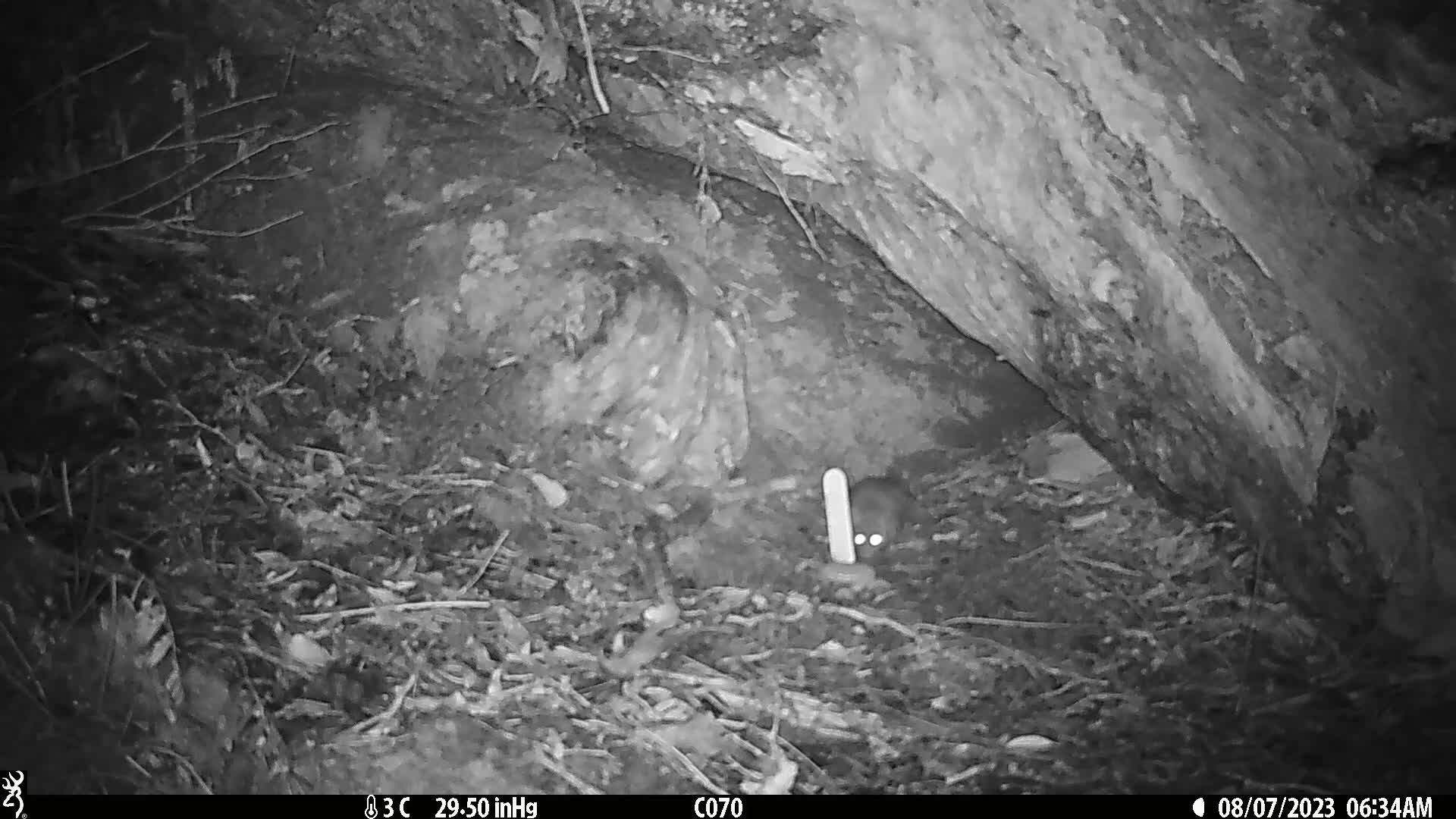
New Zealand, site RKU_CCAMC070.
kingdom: Animalia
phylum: Chordata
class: Mammalia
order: Rodentia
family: Muridae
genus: Rattus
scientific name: Rattus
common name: rat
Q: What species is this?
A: Rat (Rattus).